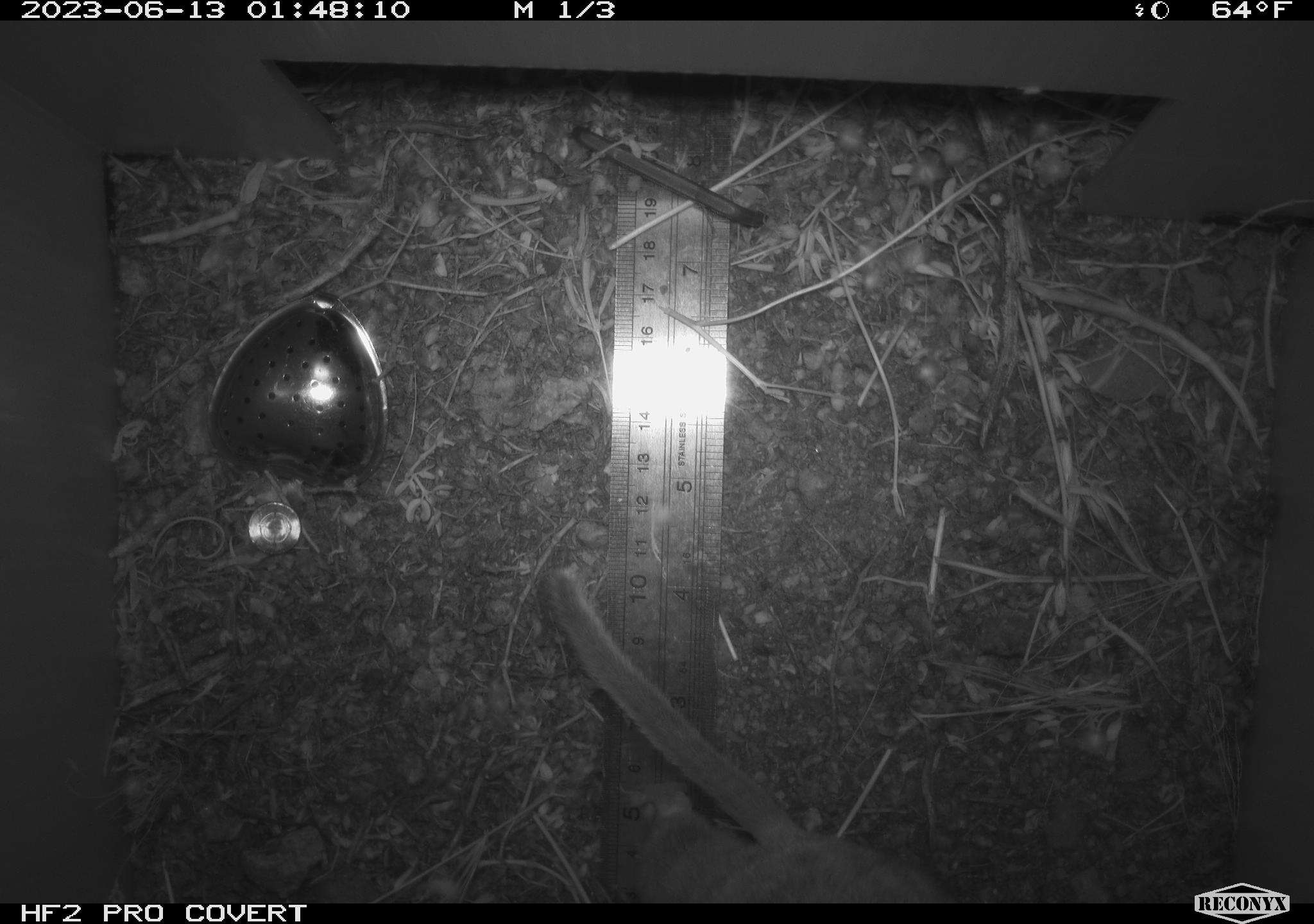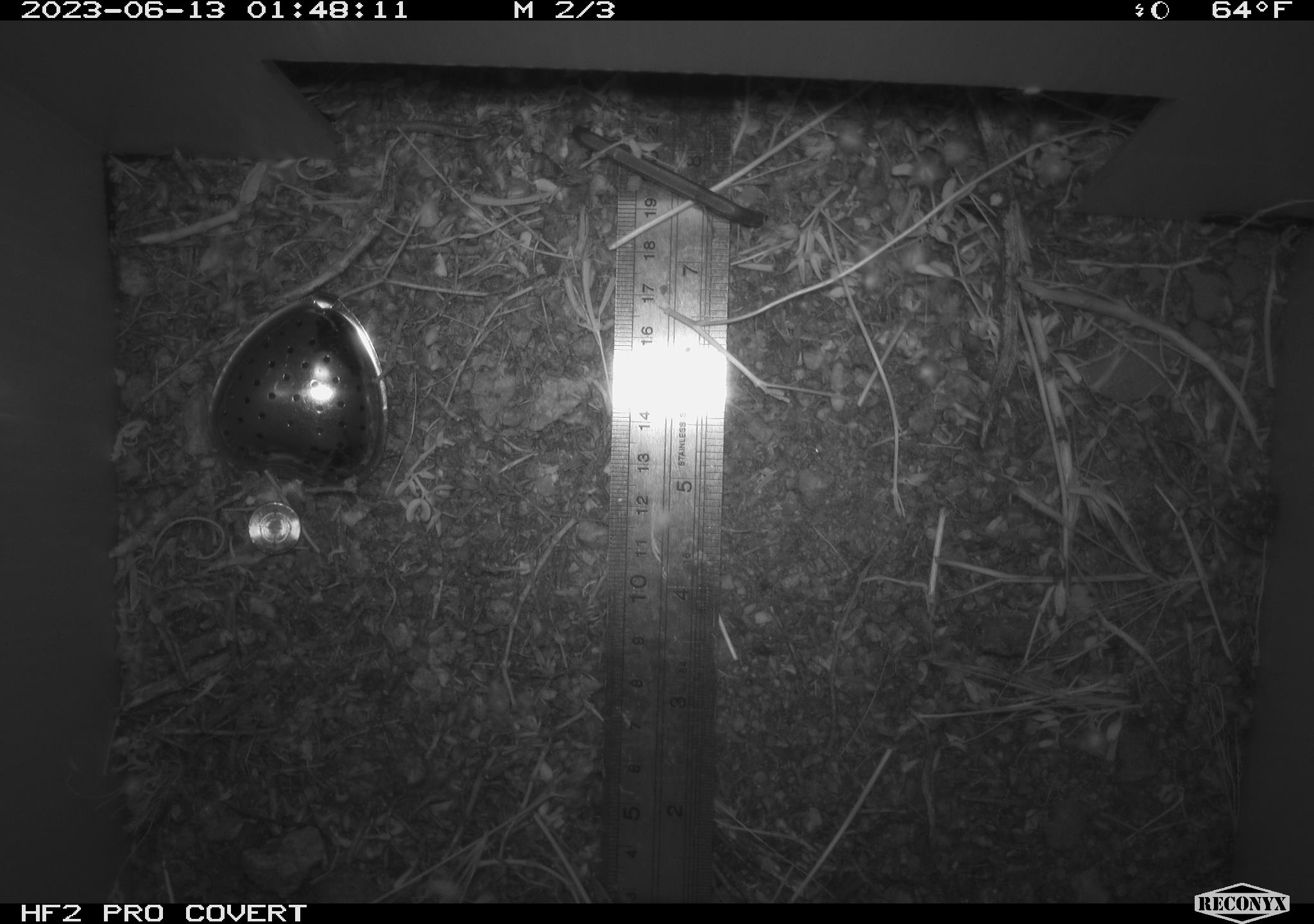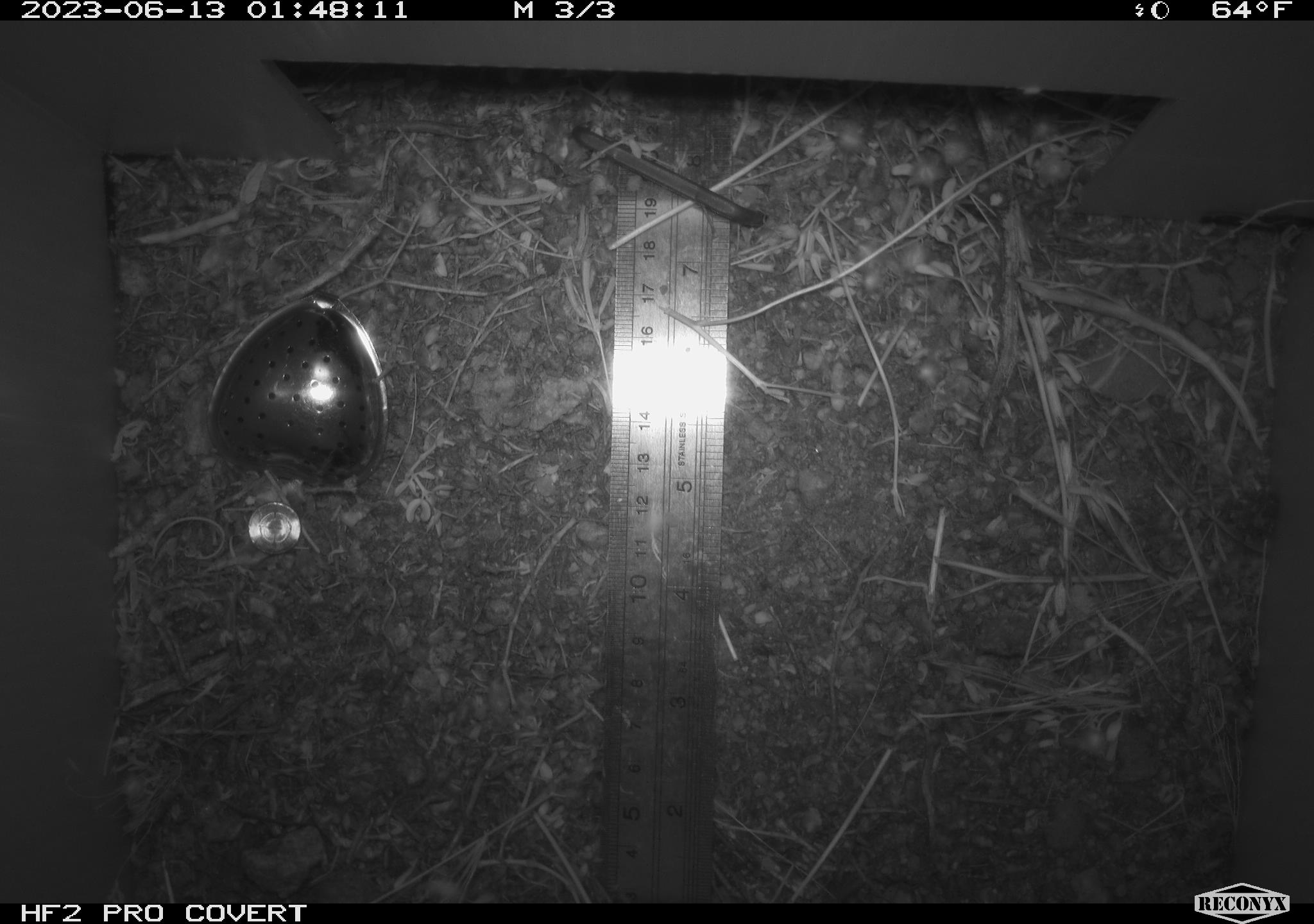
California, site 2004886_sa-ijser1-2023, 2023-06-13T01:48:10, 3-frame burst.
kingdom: Animalia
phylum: Chordata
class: Mammalia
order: Rodentia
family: Cricetidae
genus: Neotoma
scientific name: Neotoma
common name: pack rat or woodrat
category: neotoma species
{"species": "neotoma species (pack rat or woodrat) (Neotoma)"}